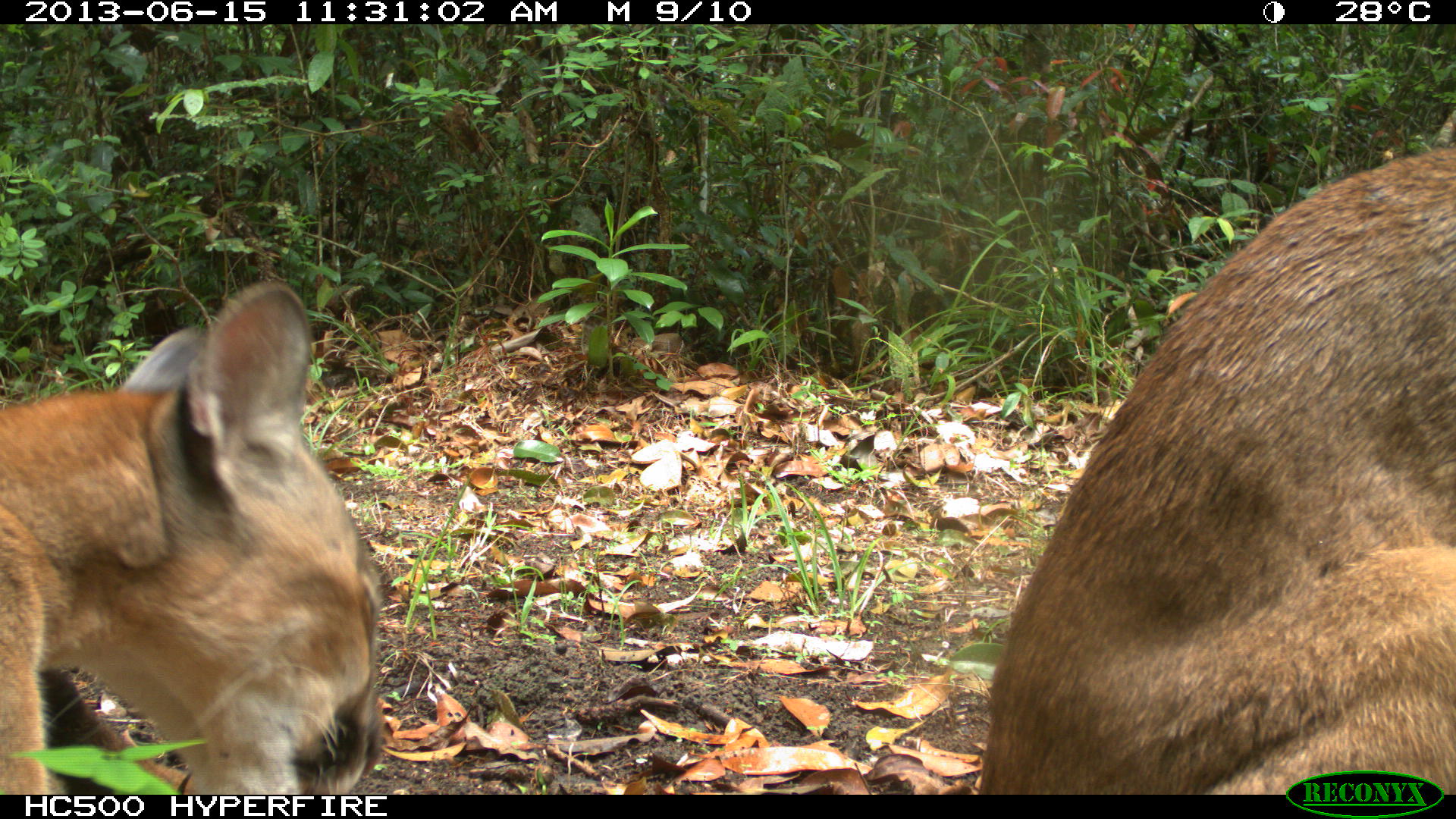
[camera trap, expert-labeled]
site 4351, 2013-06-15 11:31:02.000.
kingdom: Animalia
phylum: Chordata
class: Mammalia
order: Carnivora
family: Felidae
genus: Puma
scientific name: Puma concolor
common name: mountain lion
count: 2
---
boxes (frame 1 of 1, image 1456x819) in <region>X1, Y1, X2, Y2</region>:
puma concolor: <region>975, 135, 1455, 797</region>; <region>0, 276, 389, 797</region>